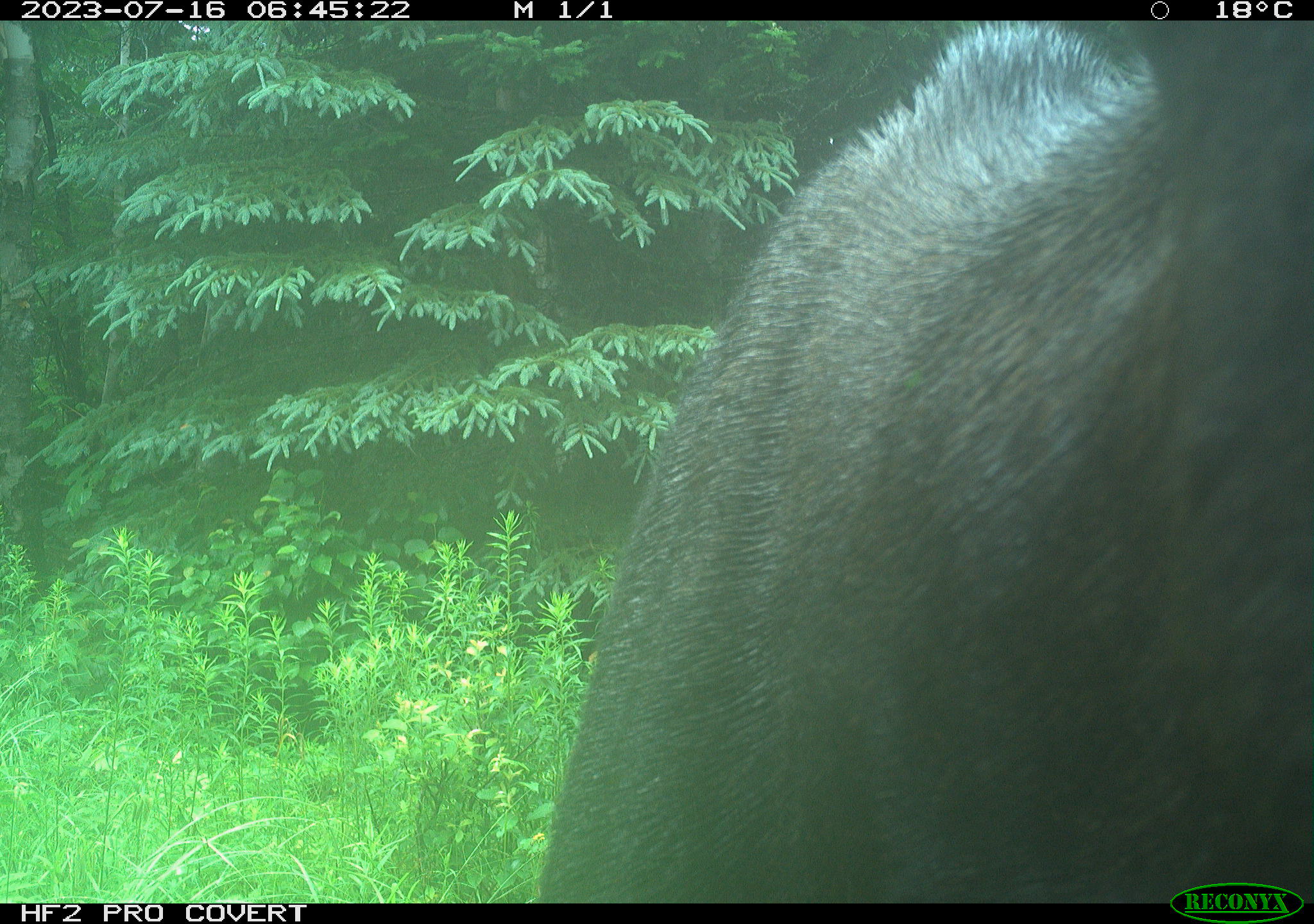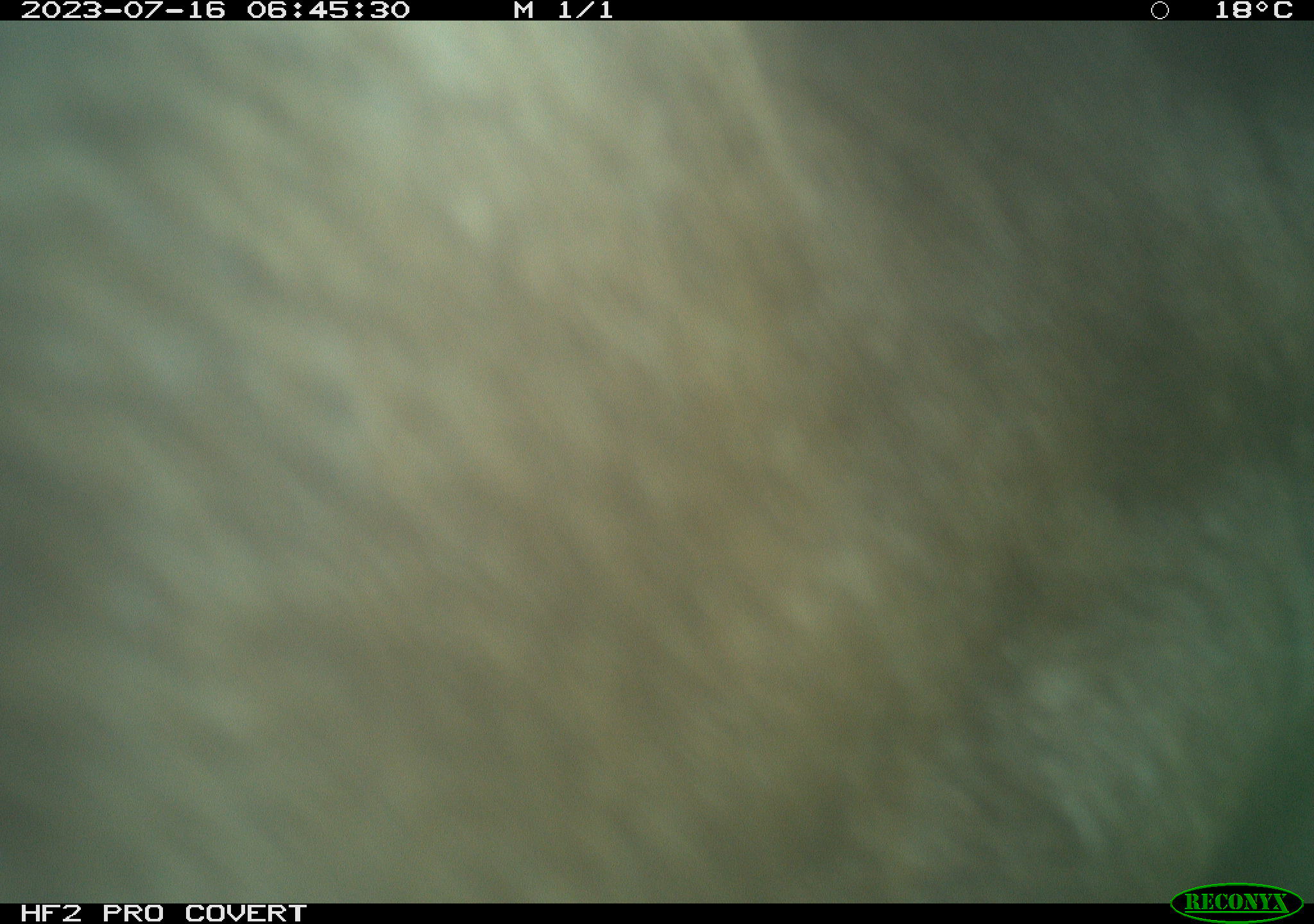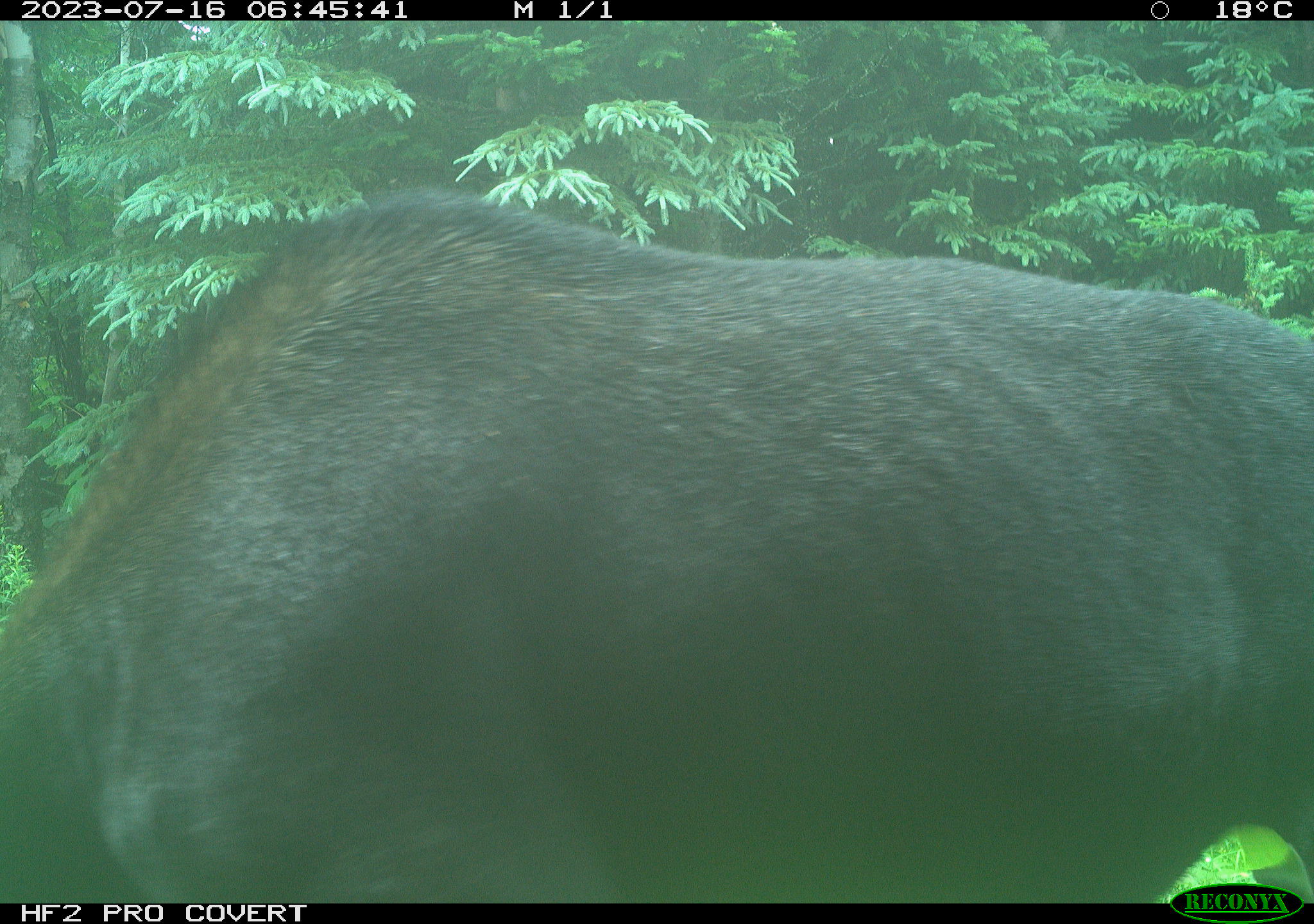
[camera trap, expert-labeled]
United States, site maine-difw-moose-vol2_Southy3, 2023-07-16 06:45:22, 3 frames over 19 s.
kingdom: Animalia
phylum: Chordata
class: Mammalia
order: Artiodactyla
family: Cervidae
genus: Alces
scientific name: Alces alces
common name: moose